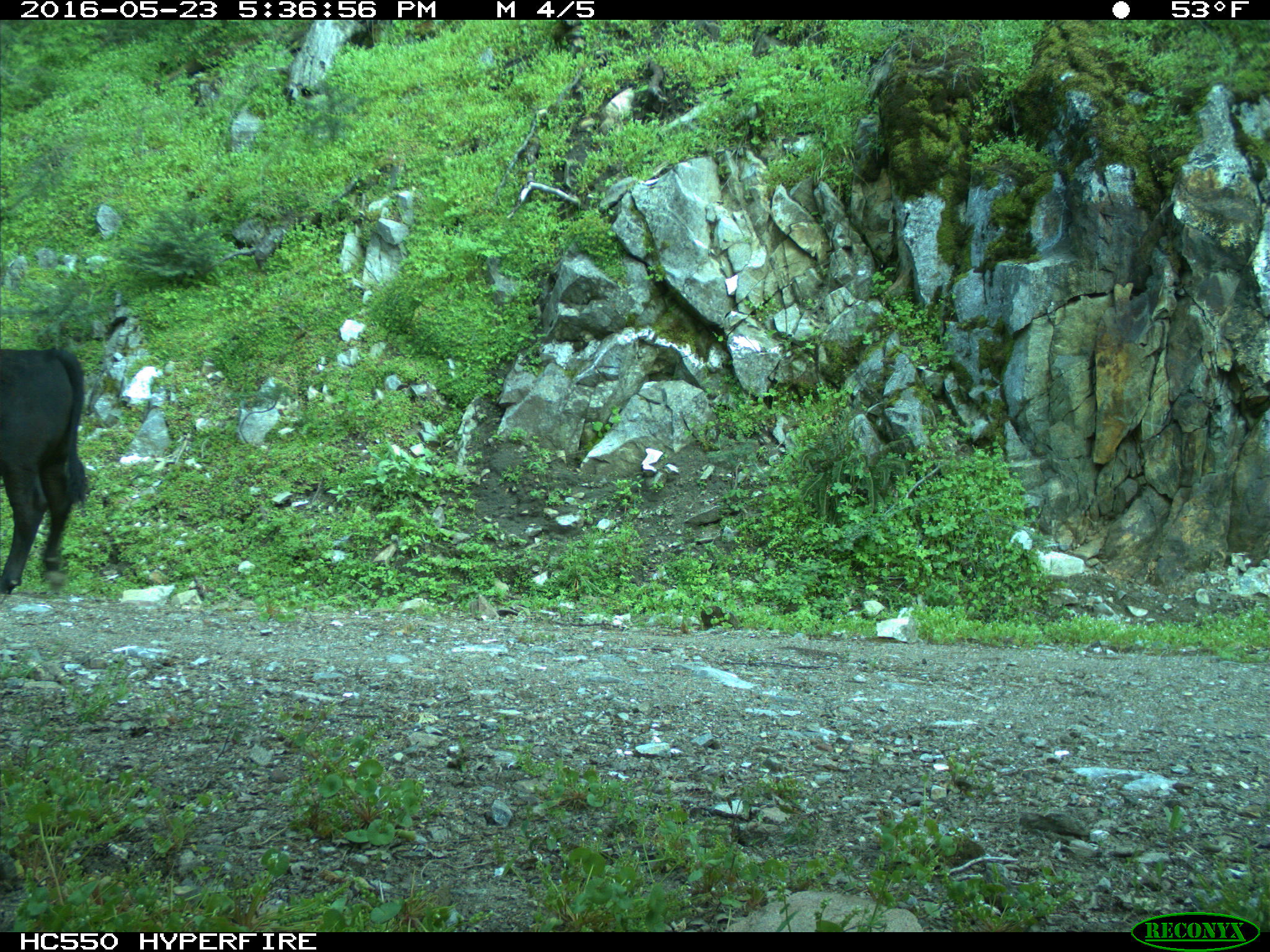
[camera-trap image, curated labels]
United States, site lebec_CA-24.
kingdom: Animalia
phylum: Chordata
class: Mammalia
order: Artiodactyla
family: Bovidae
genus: Bos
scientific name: Bos taurus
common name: domestic cow